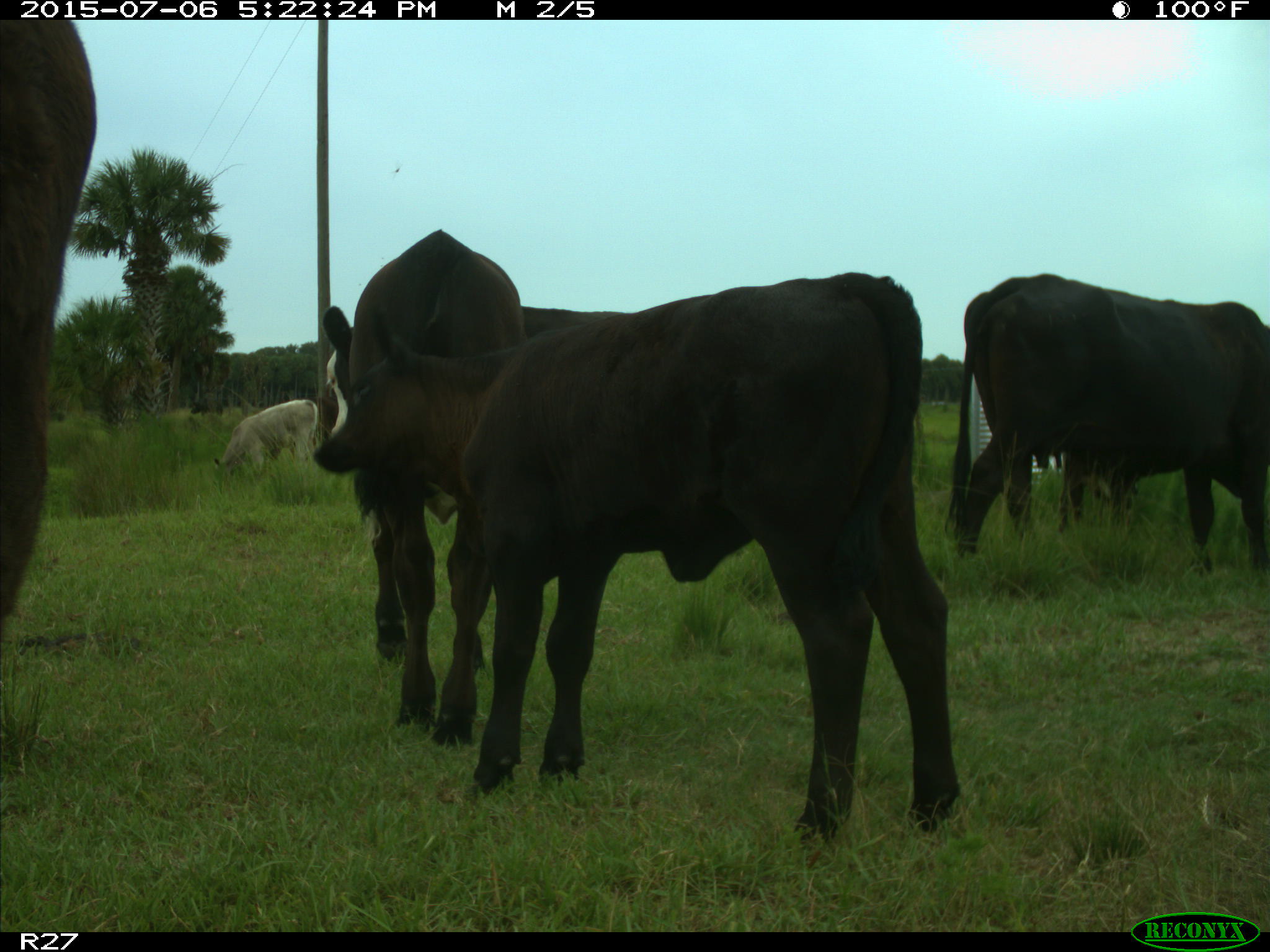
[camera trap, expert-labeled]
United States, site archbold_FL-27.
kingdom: Animalia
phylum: Chordata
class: Mammalia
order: Artiodactyla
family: Bovidae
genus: Bos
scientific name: Bos taurus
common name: domestic cow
Bos taurus (domestic cow).